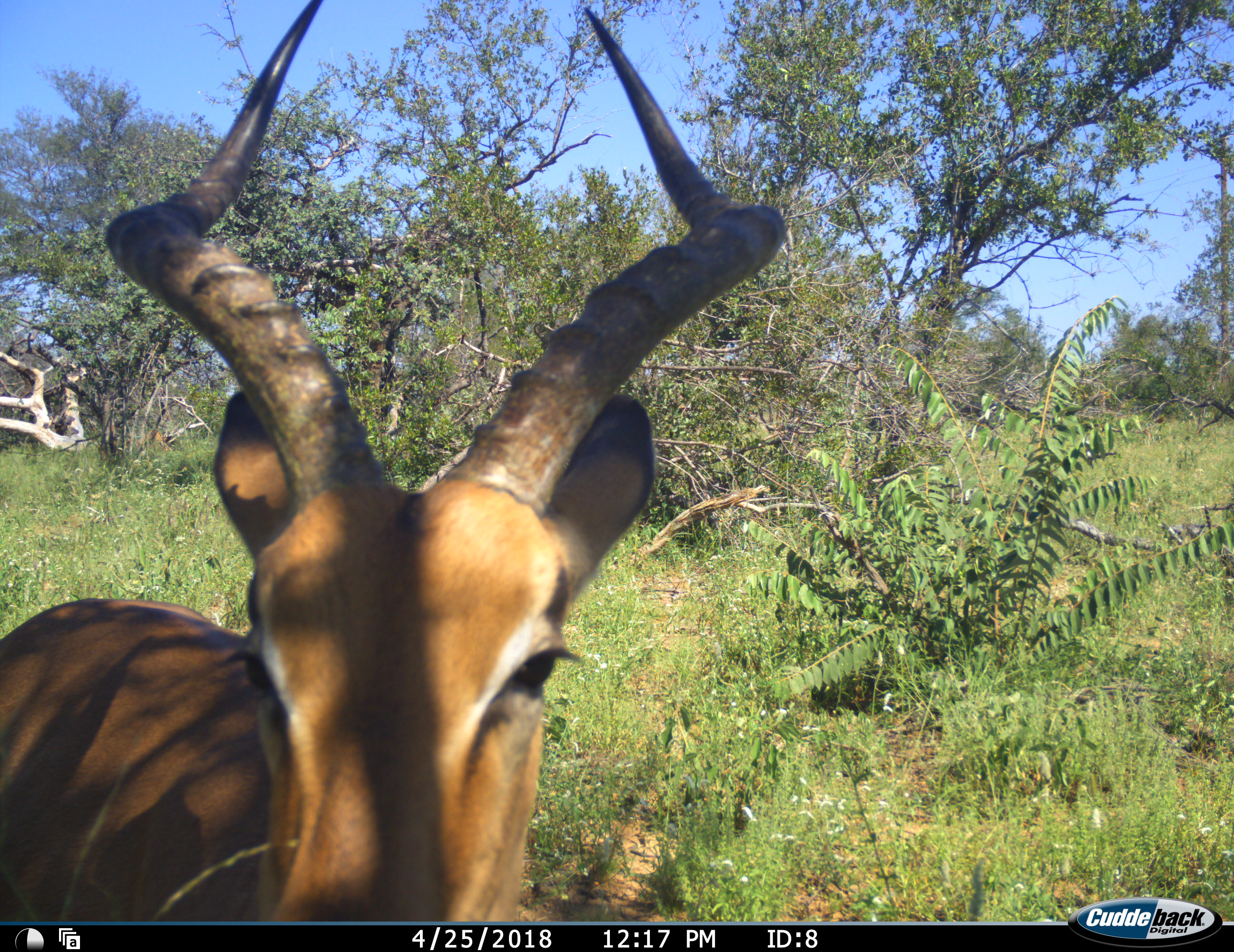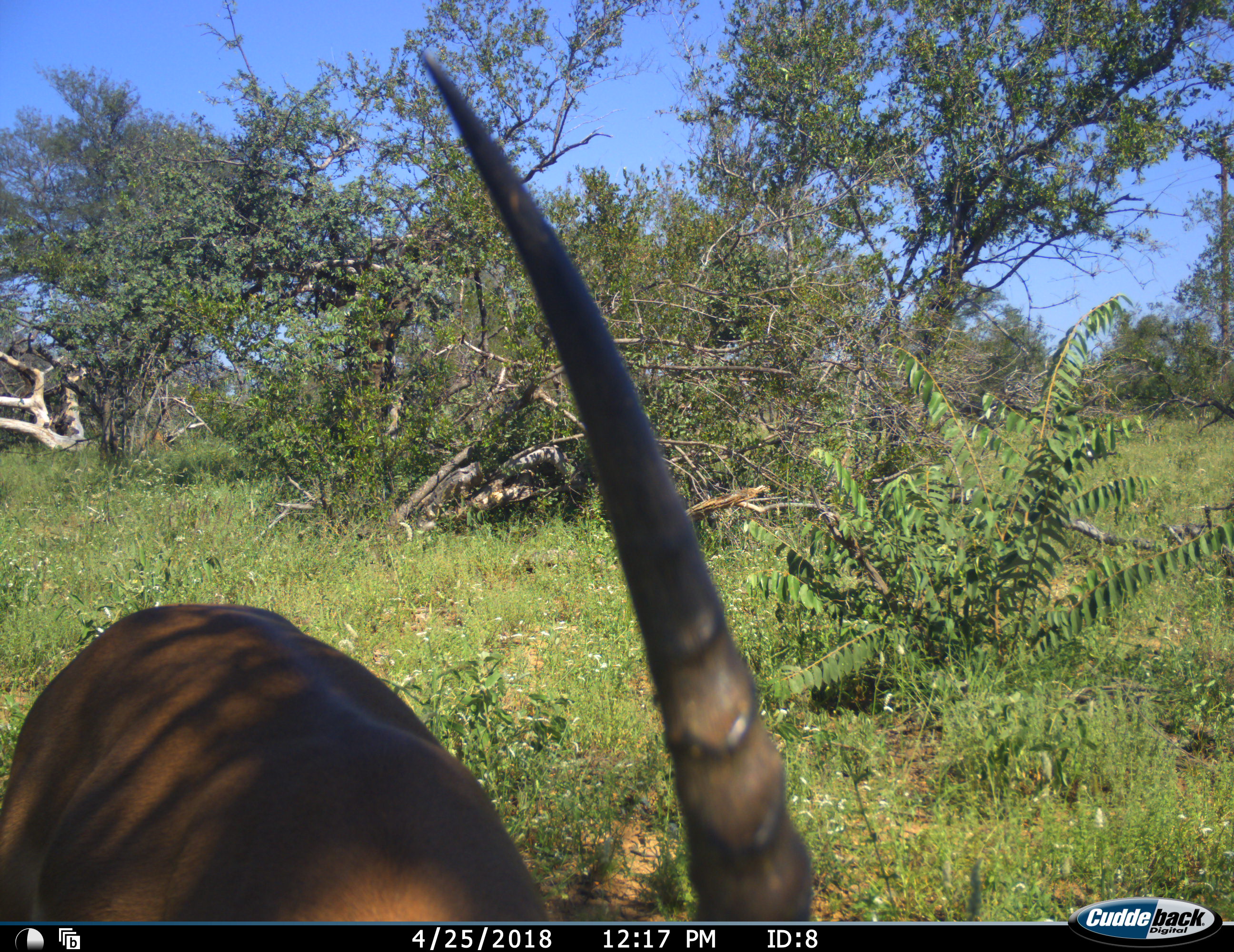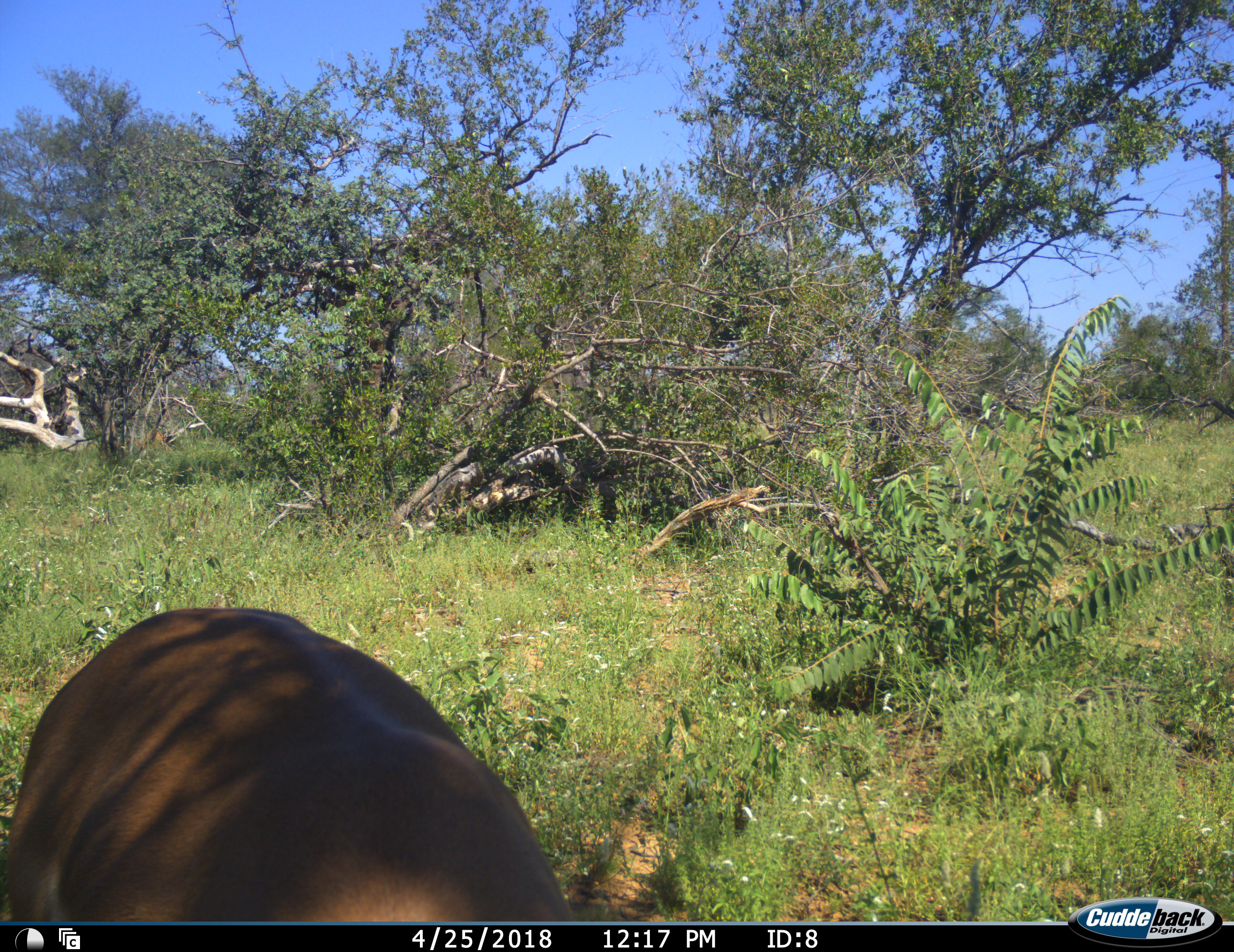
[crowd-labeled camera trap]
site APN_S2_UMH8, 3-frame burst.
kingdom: Animalia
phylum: Chordata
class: Mammalia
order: Artiodactyla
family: Bovidae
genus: Aepyceros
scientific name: Aepyceros melampus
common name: impala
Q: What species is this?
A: Impala (Aepyceros melampus).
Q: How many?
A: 1.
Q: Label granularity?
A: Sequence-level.